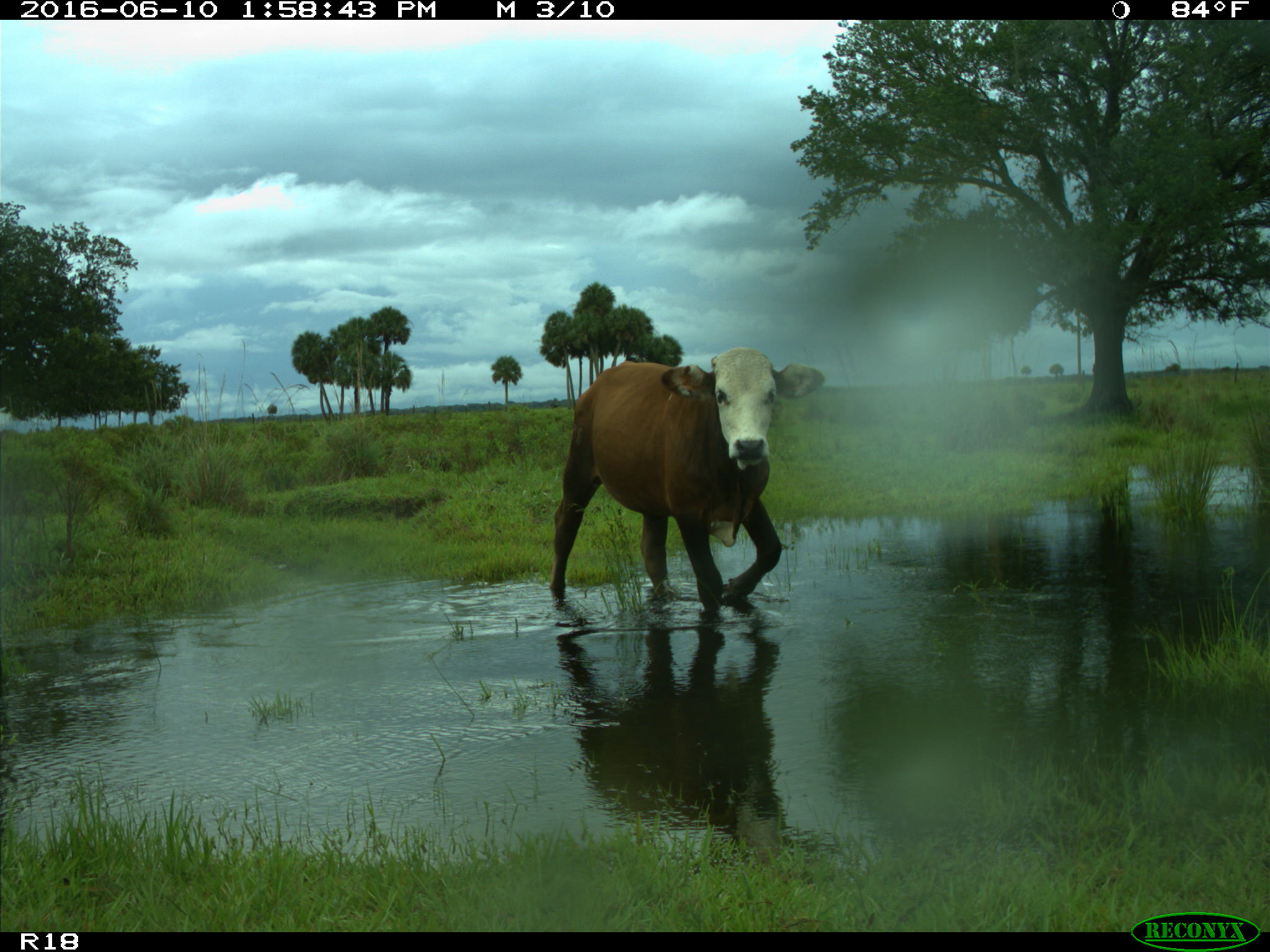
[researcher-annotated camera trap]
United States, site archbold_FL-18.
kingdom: Animalia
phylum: Chordata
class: Mammalia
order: Artiodactyla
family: Bovidae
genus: Bos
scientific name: Bos taurus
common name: domestic cow